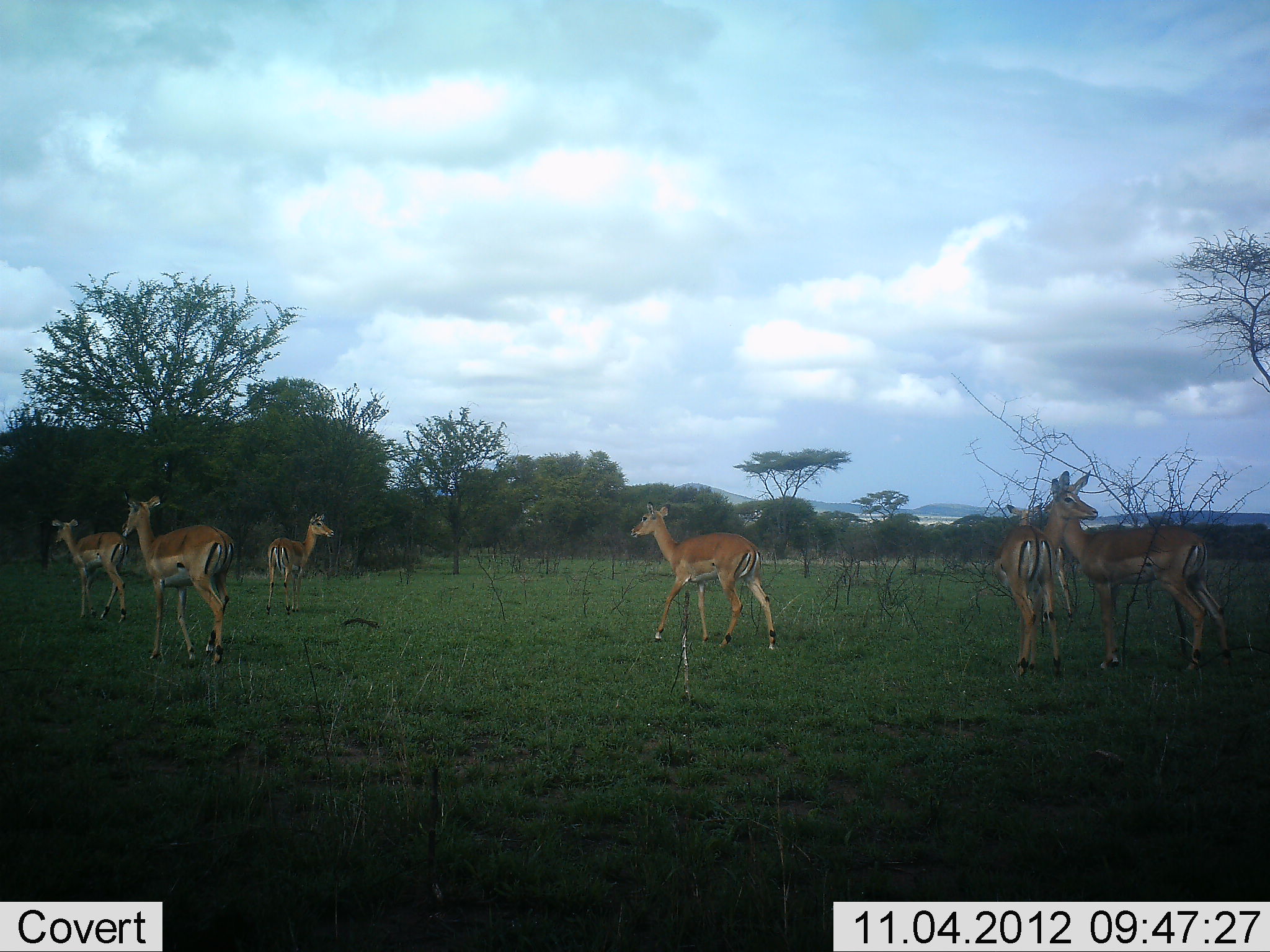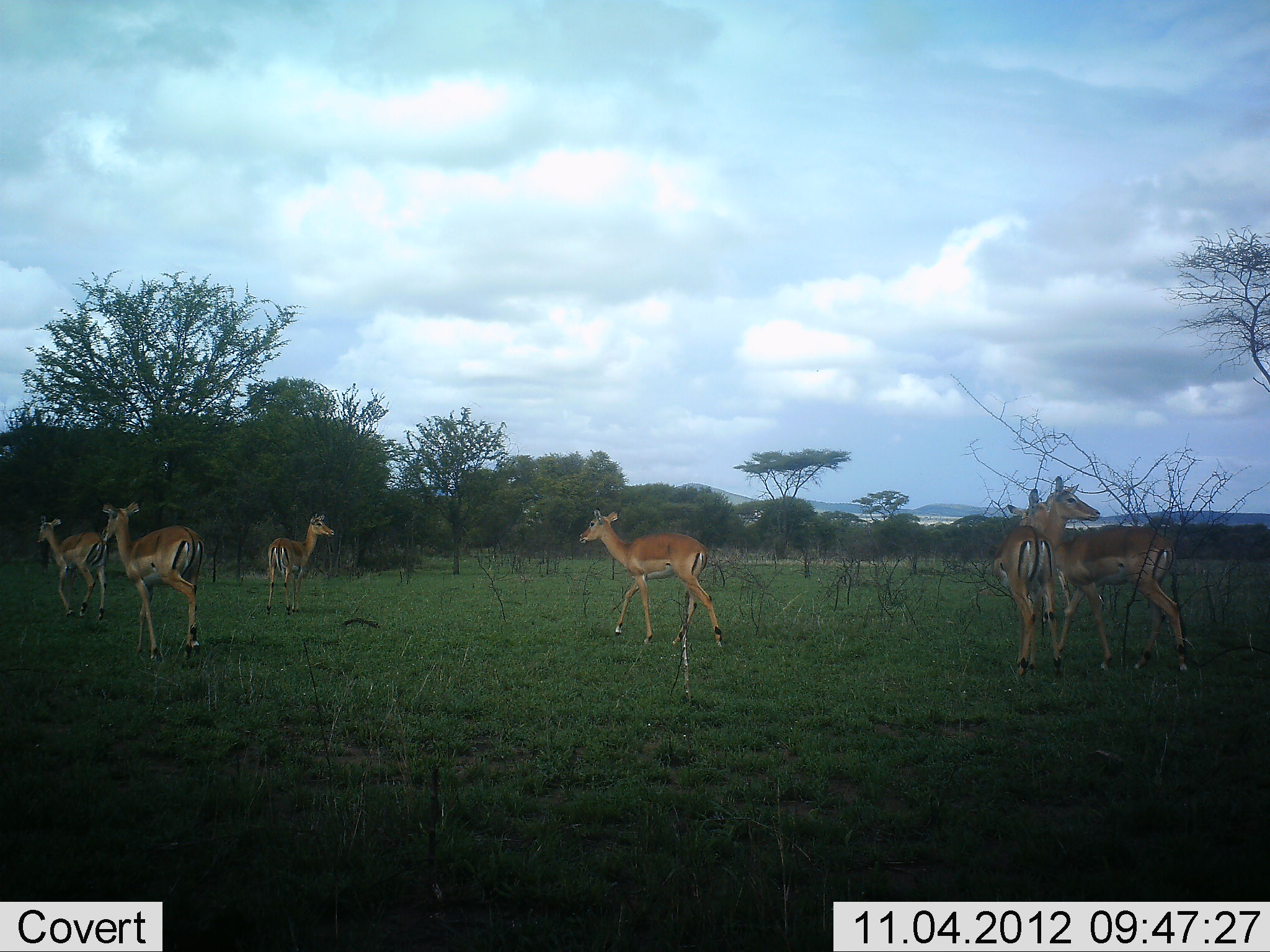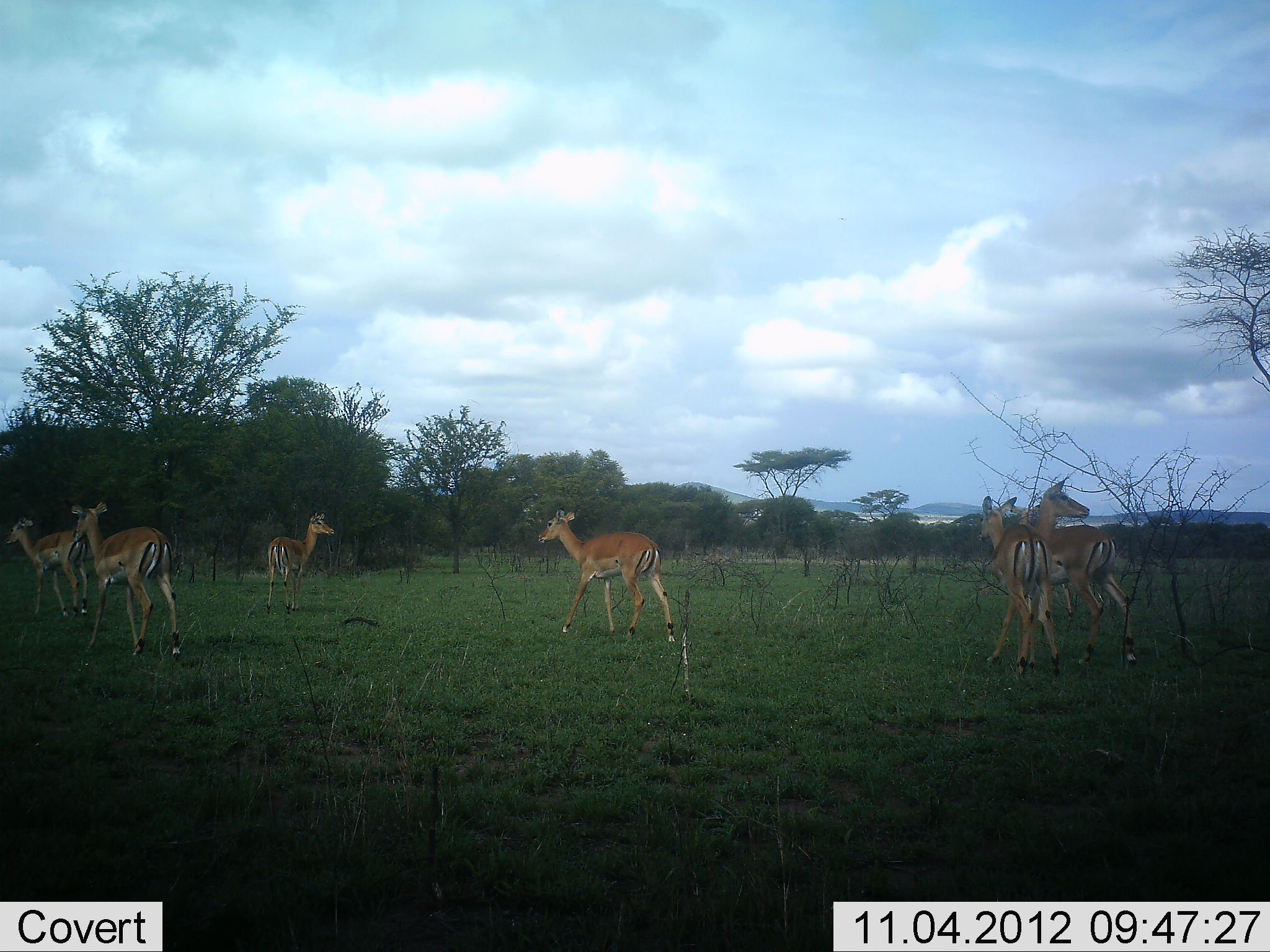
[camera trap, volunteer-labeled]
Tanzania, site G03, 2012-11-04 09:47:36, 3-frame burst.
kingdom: Animalia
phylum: Chordata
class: Mammalia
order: Artiodactyla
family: Bovidae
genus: Aepyceros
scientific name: Aepyceros melampus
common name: impala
Impala (Aepyceros melampus), count 6. Behavior (volunteer vote fractions): standing 60%, resting 0%, moving 100%, interacting 10%. Young present (vote fraction): 0%. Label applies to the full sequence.